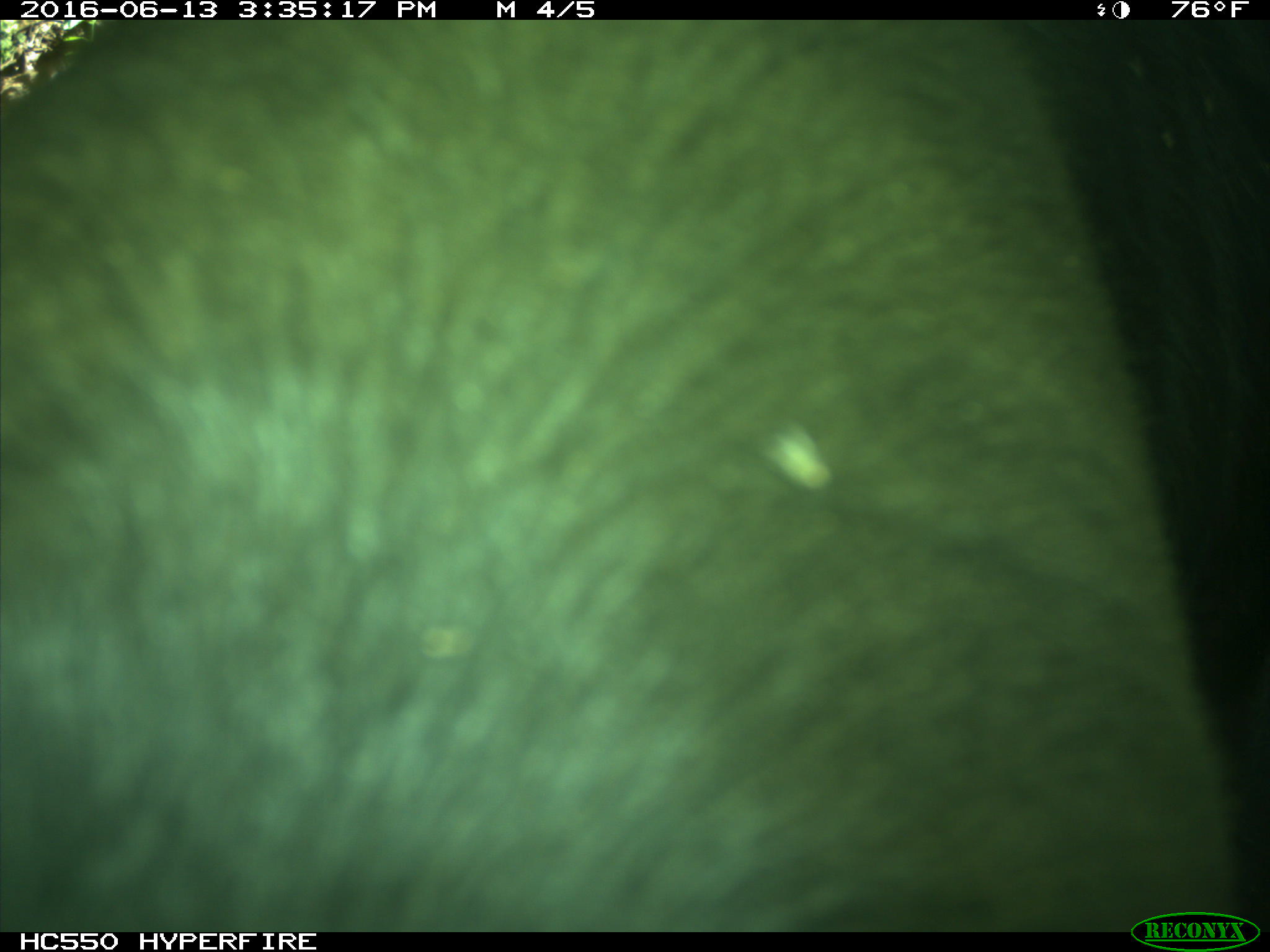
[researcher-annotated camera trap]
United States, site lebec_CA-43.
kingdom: Animalia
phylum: Chordata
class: Mammalia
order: Artiodactyla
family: Bovidae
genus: Bos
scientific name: Bos taurus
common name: domestic cow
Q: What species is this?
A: Bos taurus (domestic cow).